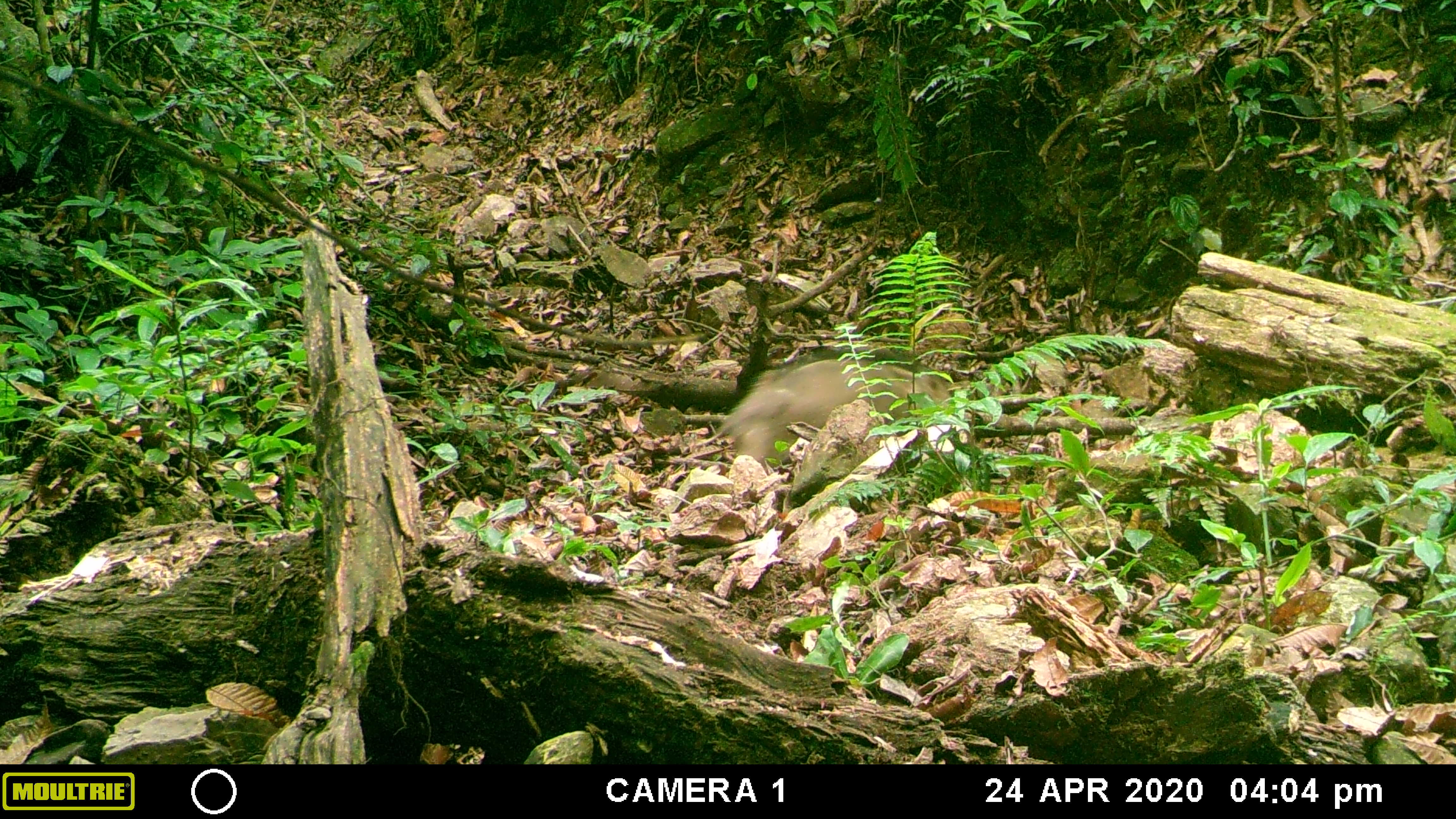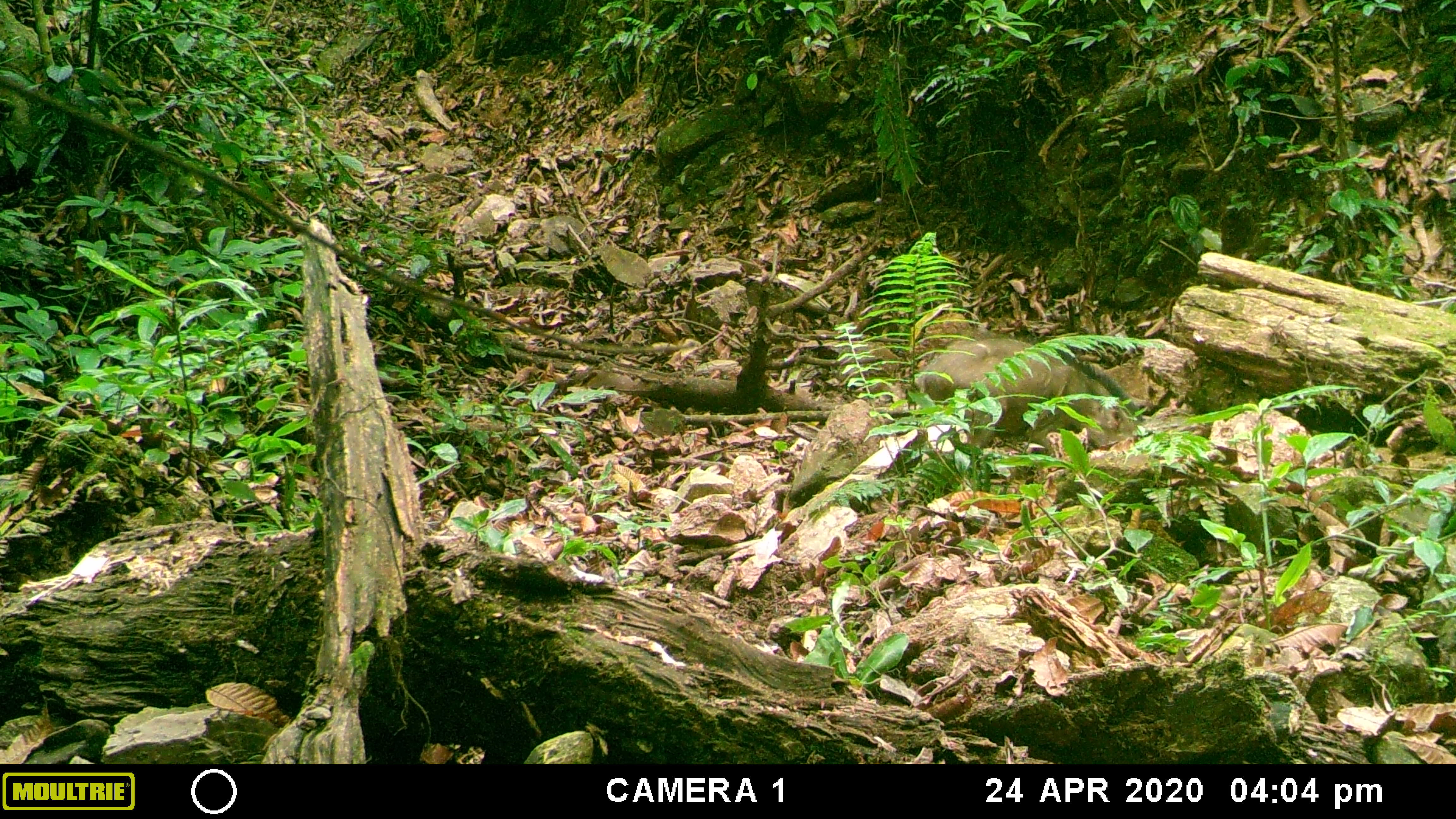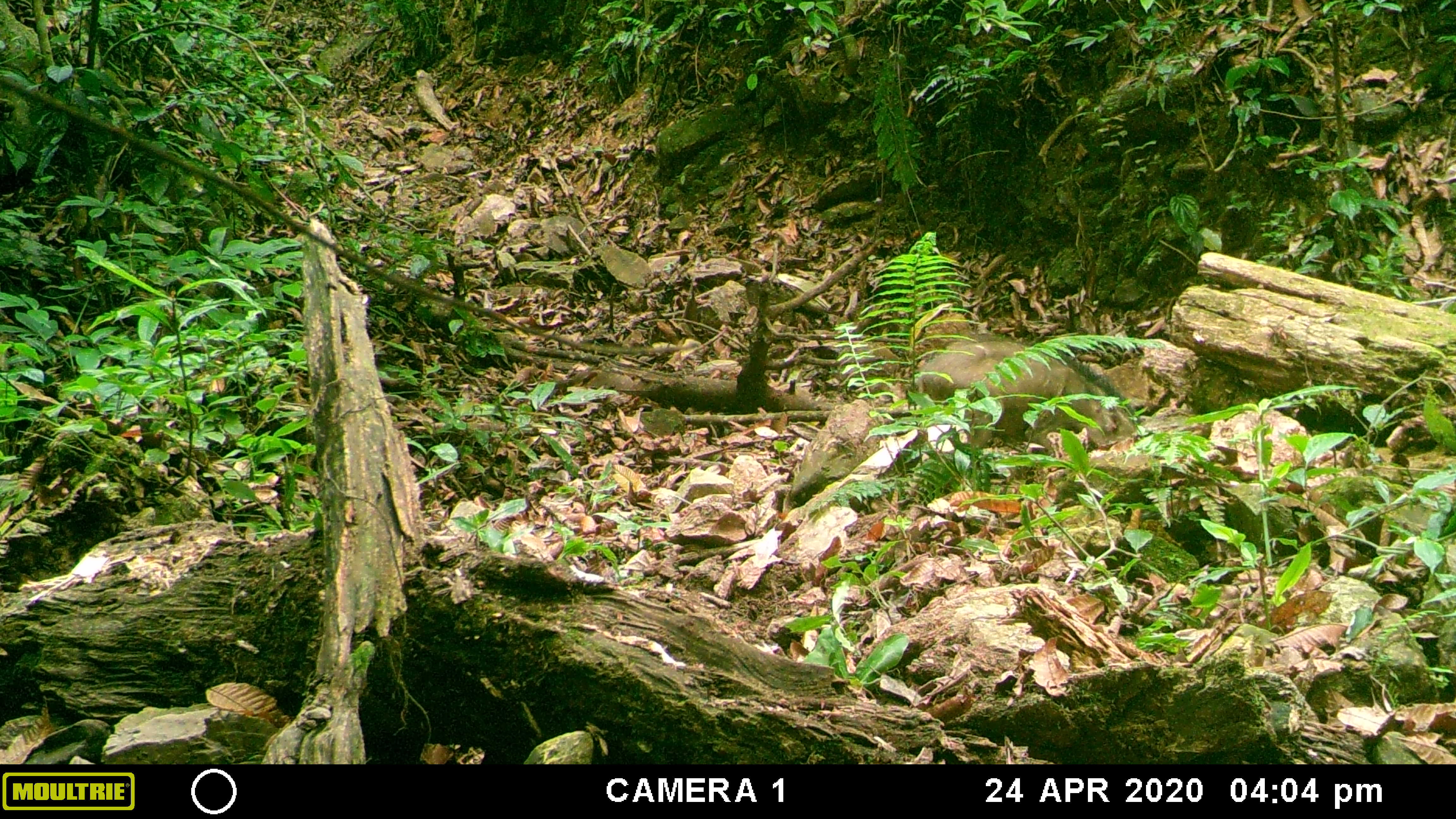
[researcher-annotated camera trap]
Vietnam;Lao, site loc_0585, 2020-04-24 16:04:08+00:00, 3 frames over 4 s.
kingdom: Animalia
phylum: Chordata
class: Mammalia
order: Artiodactyla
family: Suidae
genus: Sus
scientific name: Sus scrofa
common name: eurasian wild pig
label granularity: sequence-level